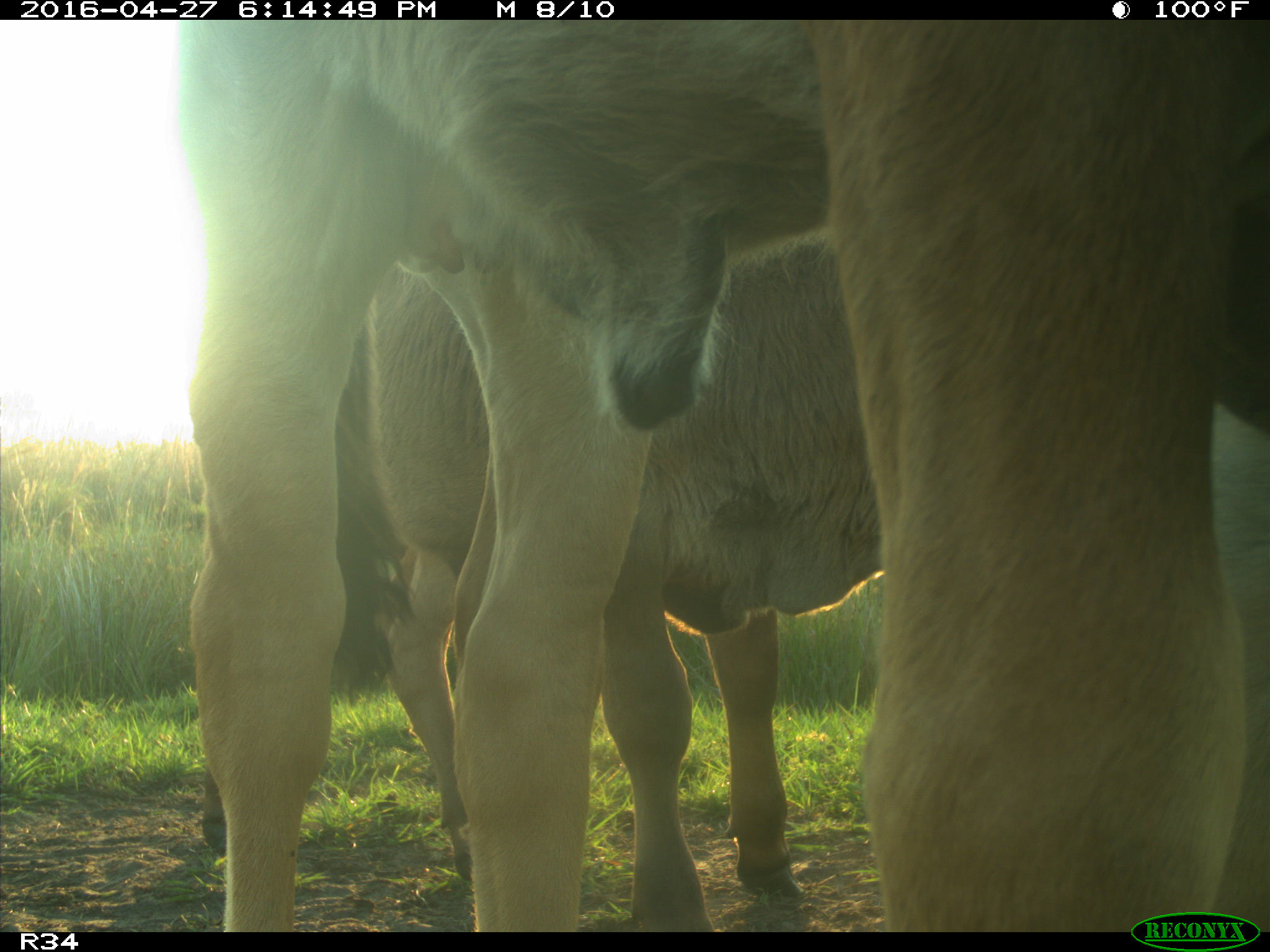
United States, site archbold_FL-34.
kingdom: Animalia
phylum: Chordata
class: Mammalia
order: Artiodactyla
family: Bovidae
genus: Bos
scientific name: Bos taurus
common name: domestic cow